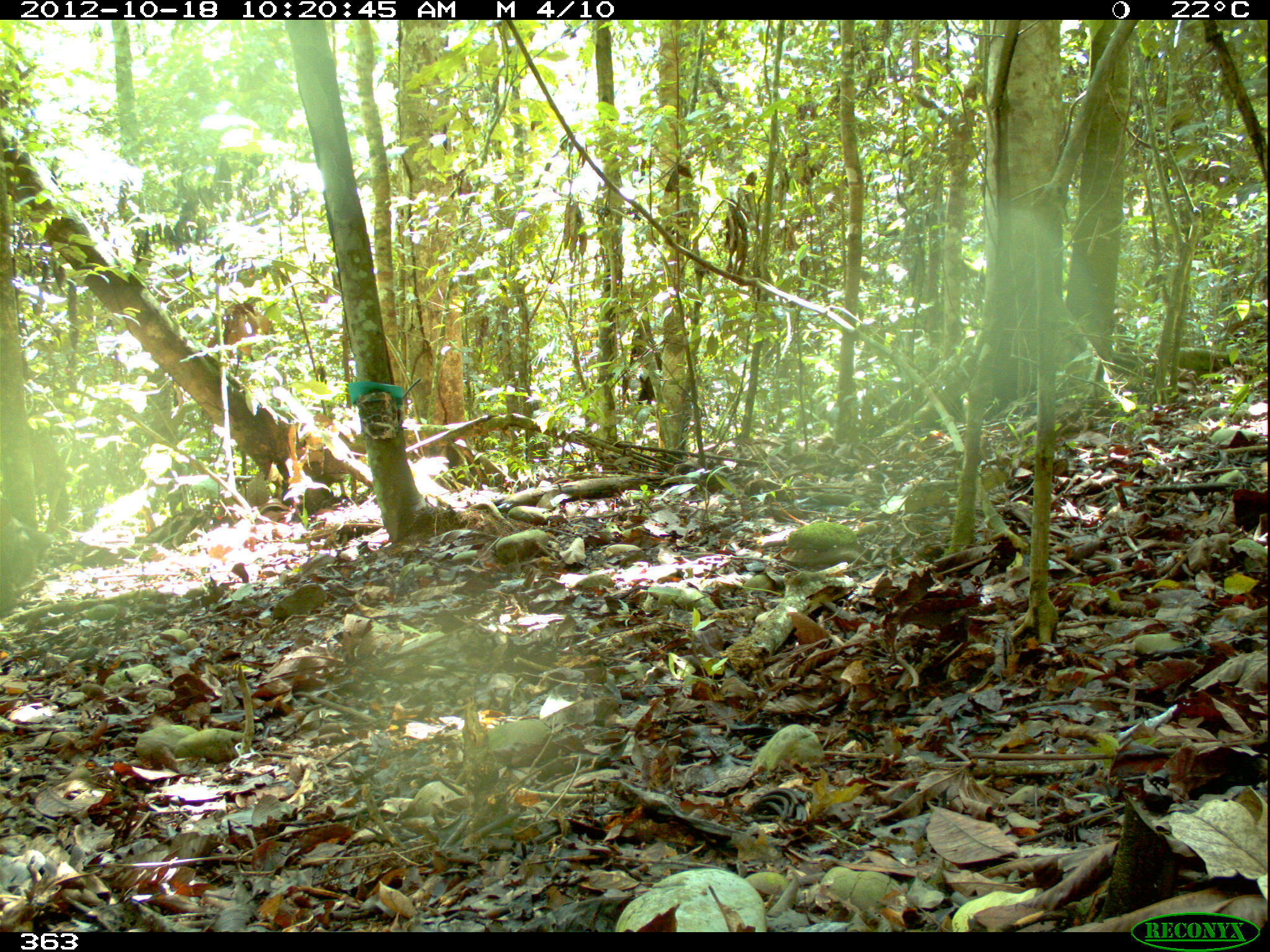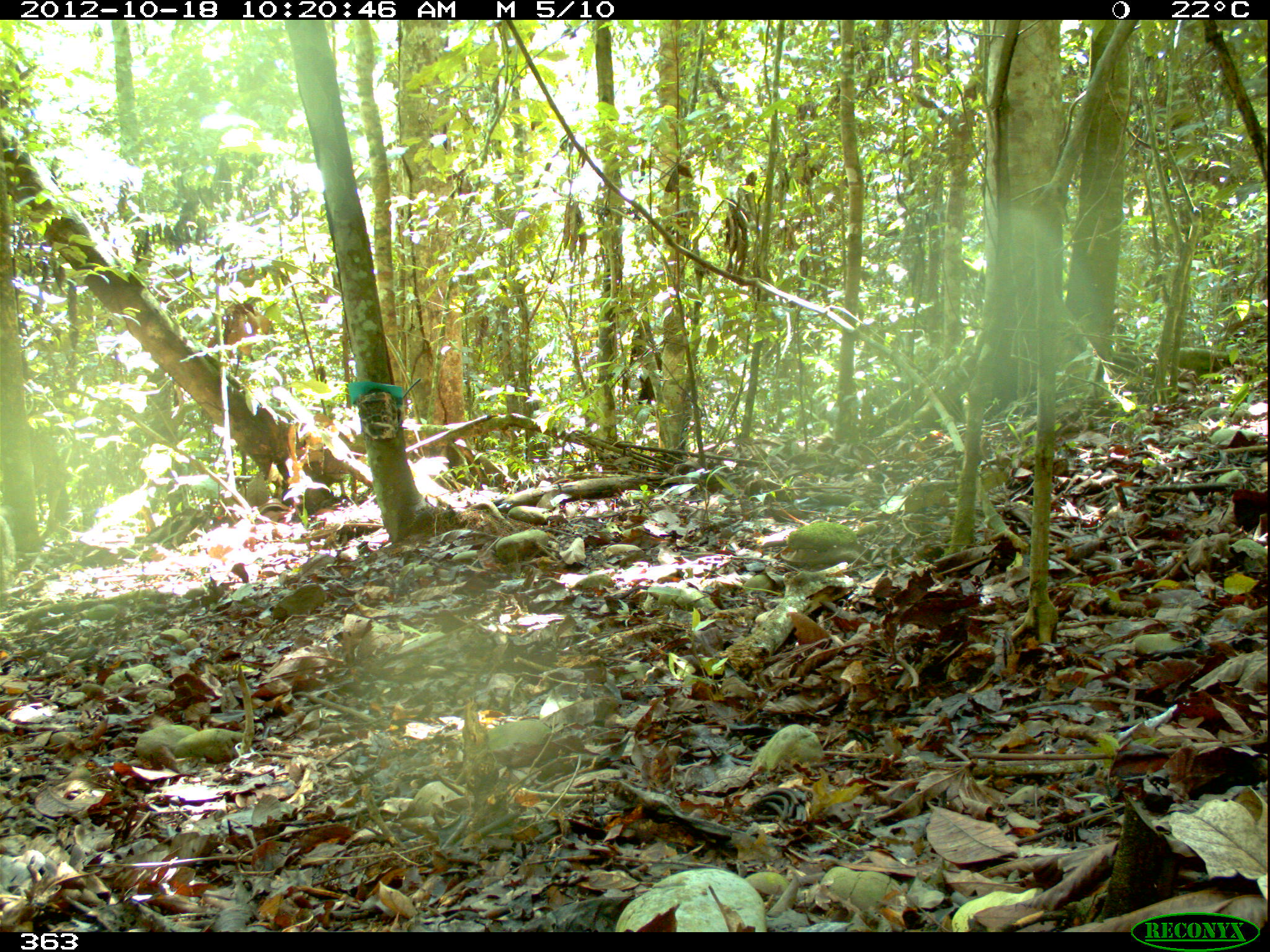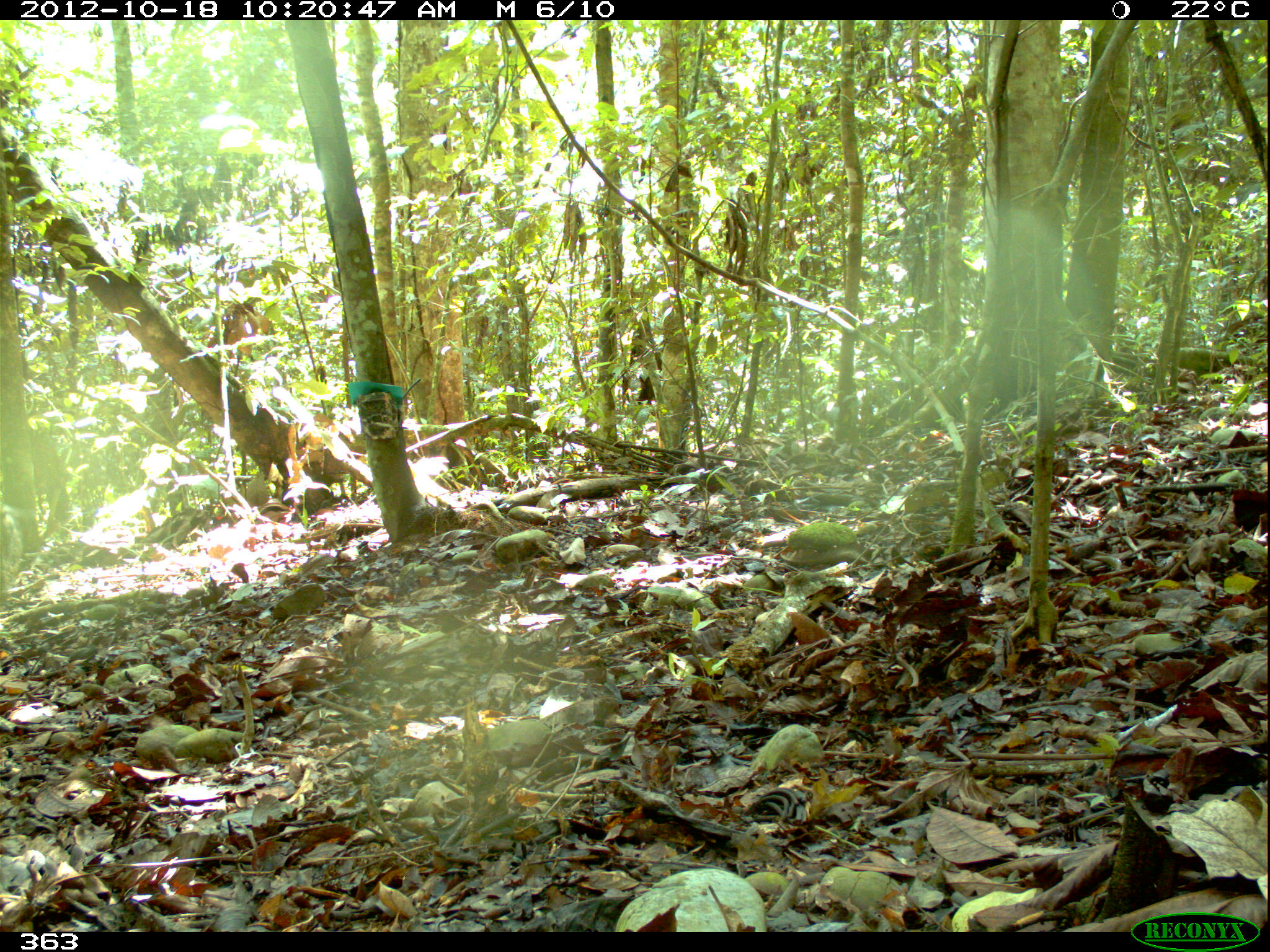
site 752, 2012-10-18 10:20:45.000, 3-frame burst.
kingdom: Animalia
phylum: Chordata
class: Mammalia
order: Artiodactyla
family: Tayassuidae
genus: Pecari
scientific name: Pecari tajacu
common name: collared peccary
Pecari tajacu (collared peccary).